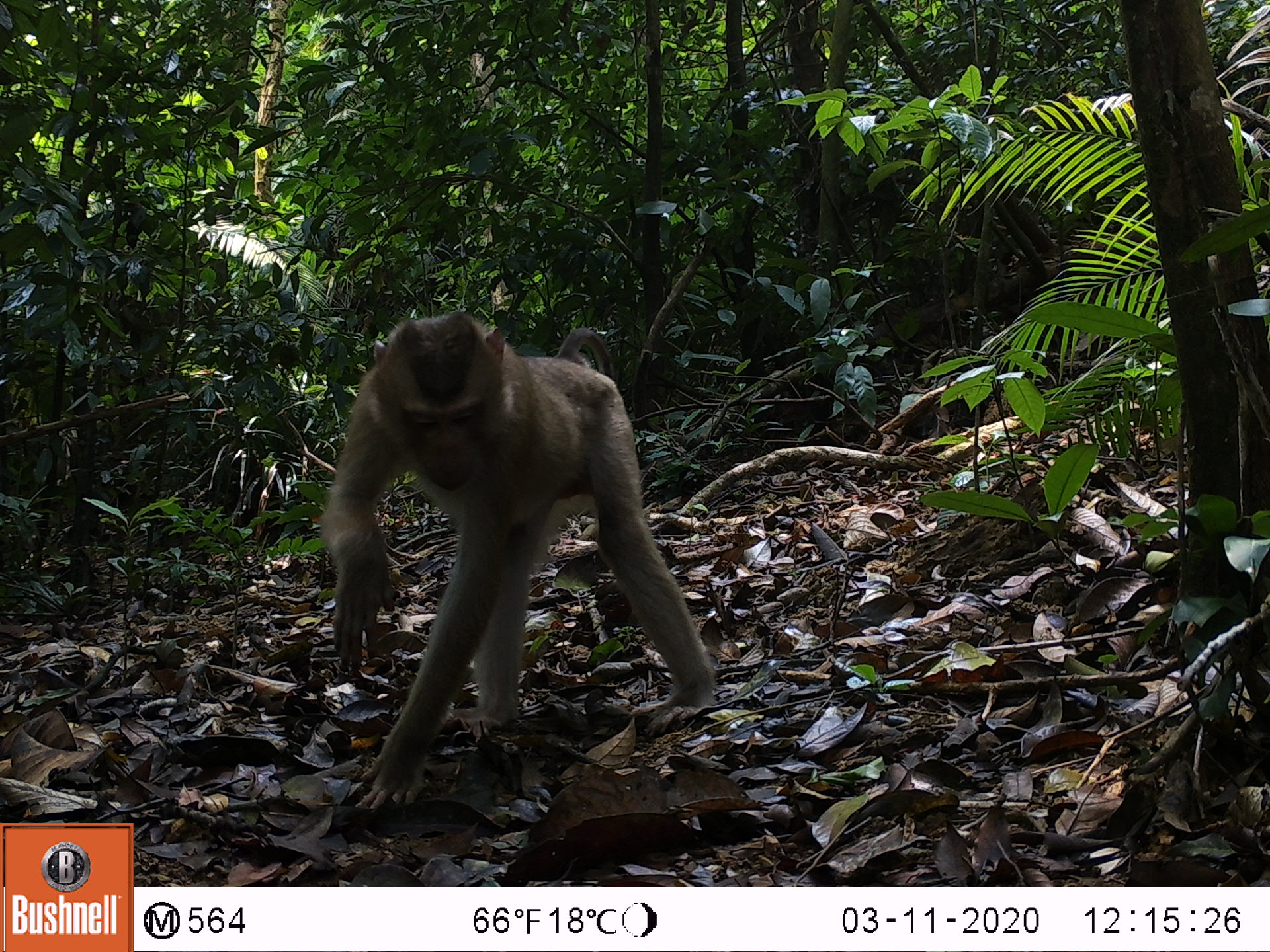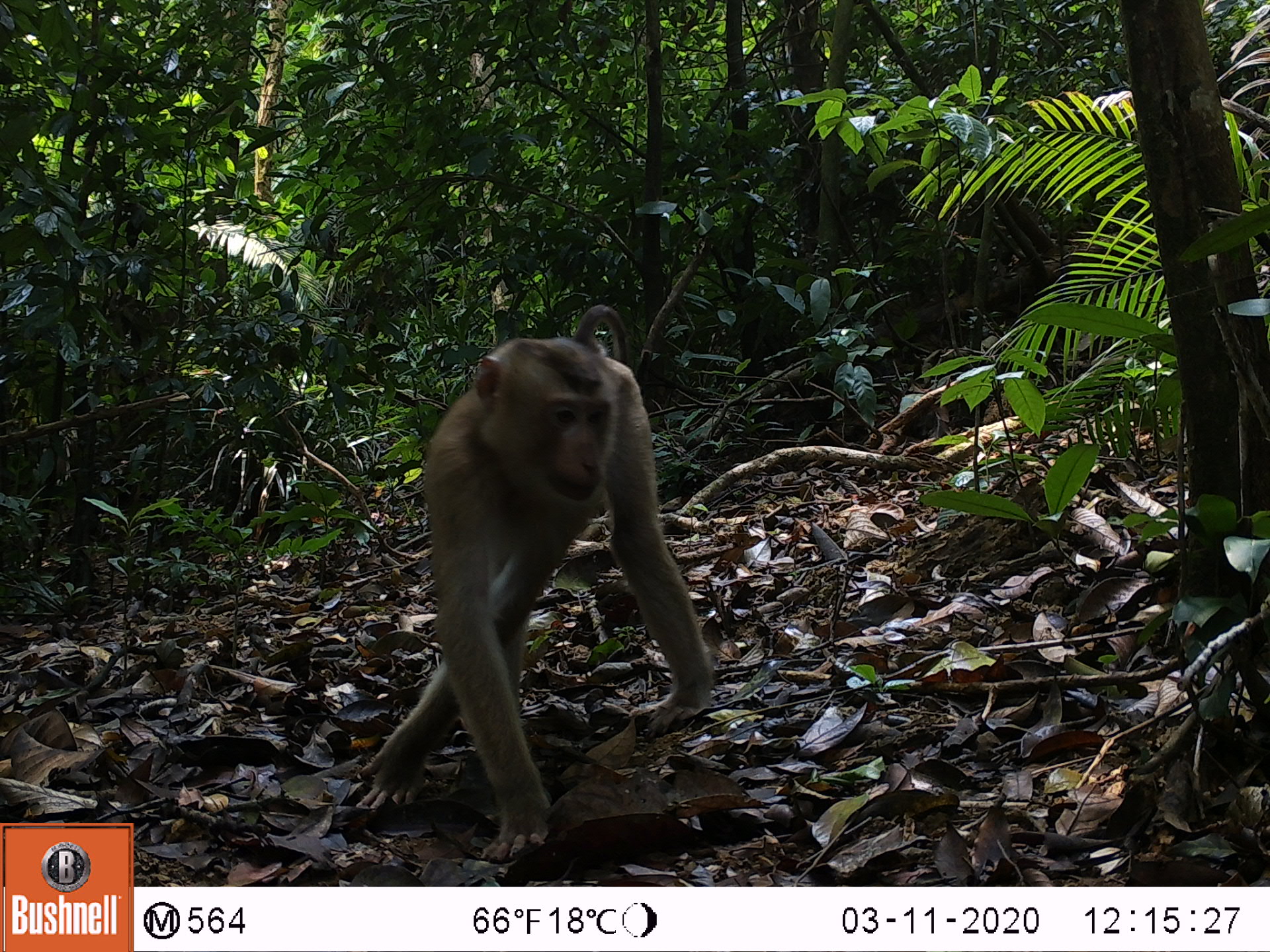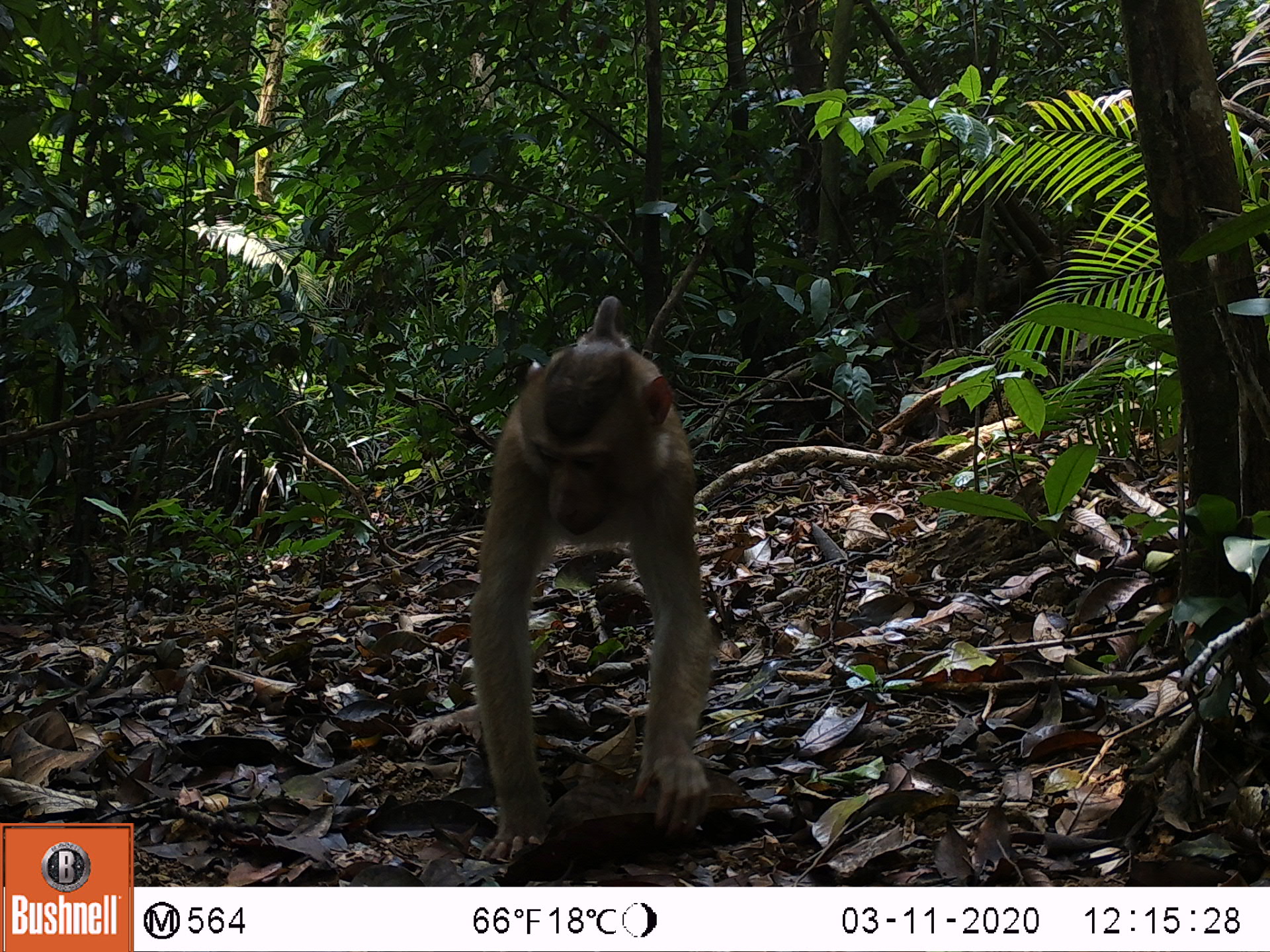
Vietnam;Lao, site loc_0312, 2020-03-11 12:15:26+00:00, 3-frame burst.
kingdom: Animalia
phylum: Chordata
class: Mammalia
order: Primates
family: Cercopithecidae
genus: Macaca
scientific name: Macaca nemestrina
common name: pig-tailed macaque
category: pig tailed macaque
Pig tailed macaque (pig-tailed macaque) (Macaca nemestrina). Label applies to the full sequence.